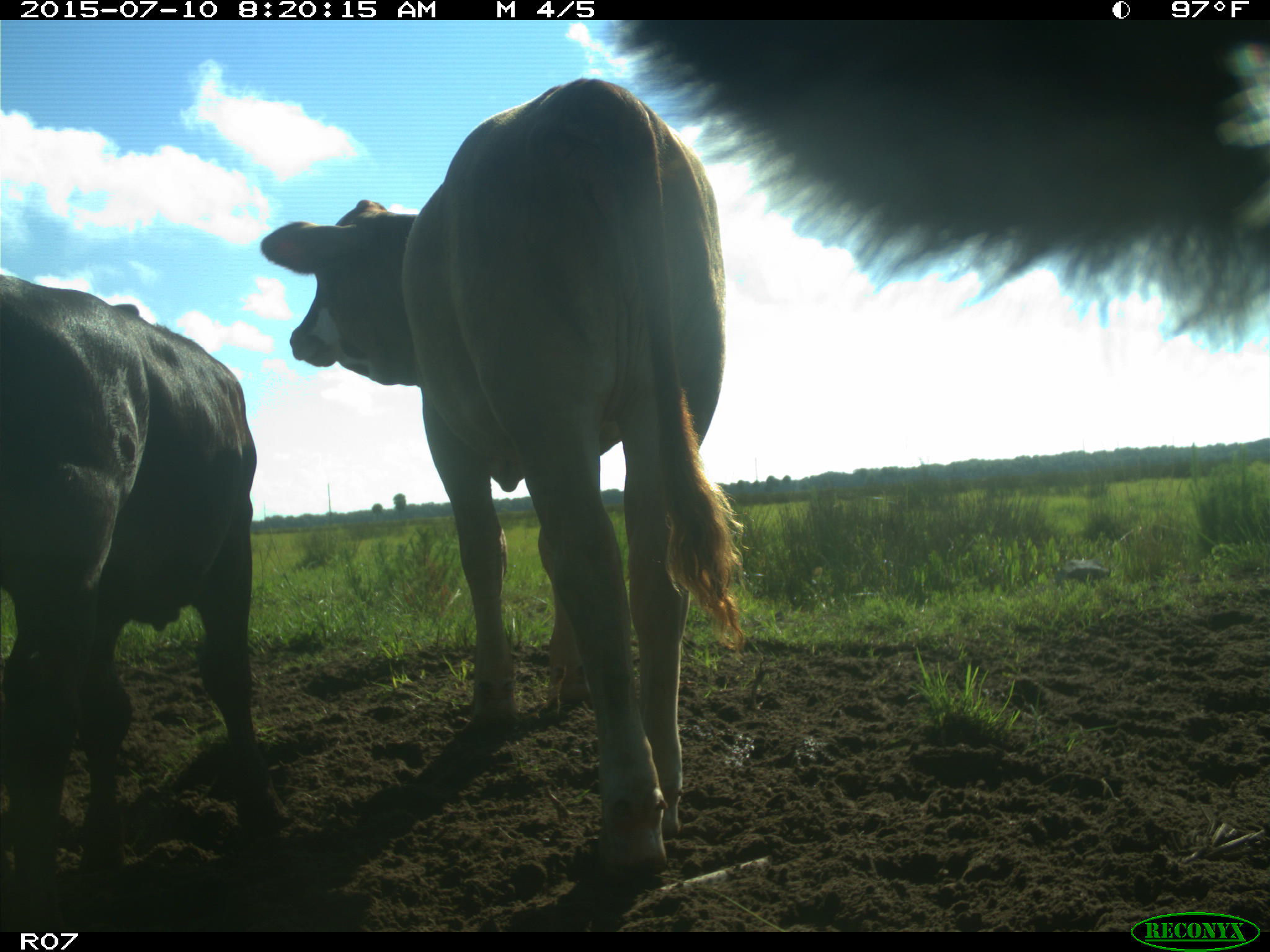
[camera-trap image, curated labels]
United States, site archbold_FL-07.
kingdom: Animalia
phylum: Chordata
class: Mammalia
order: Artiodactyla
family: Bovidae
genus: Bos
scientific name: Bos taurus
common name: domestic cow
Bos taurus (domestic cow).